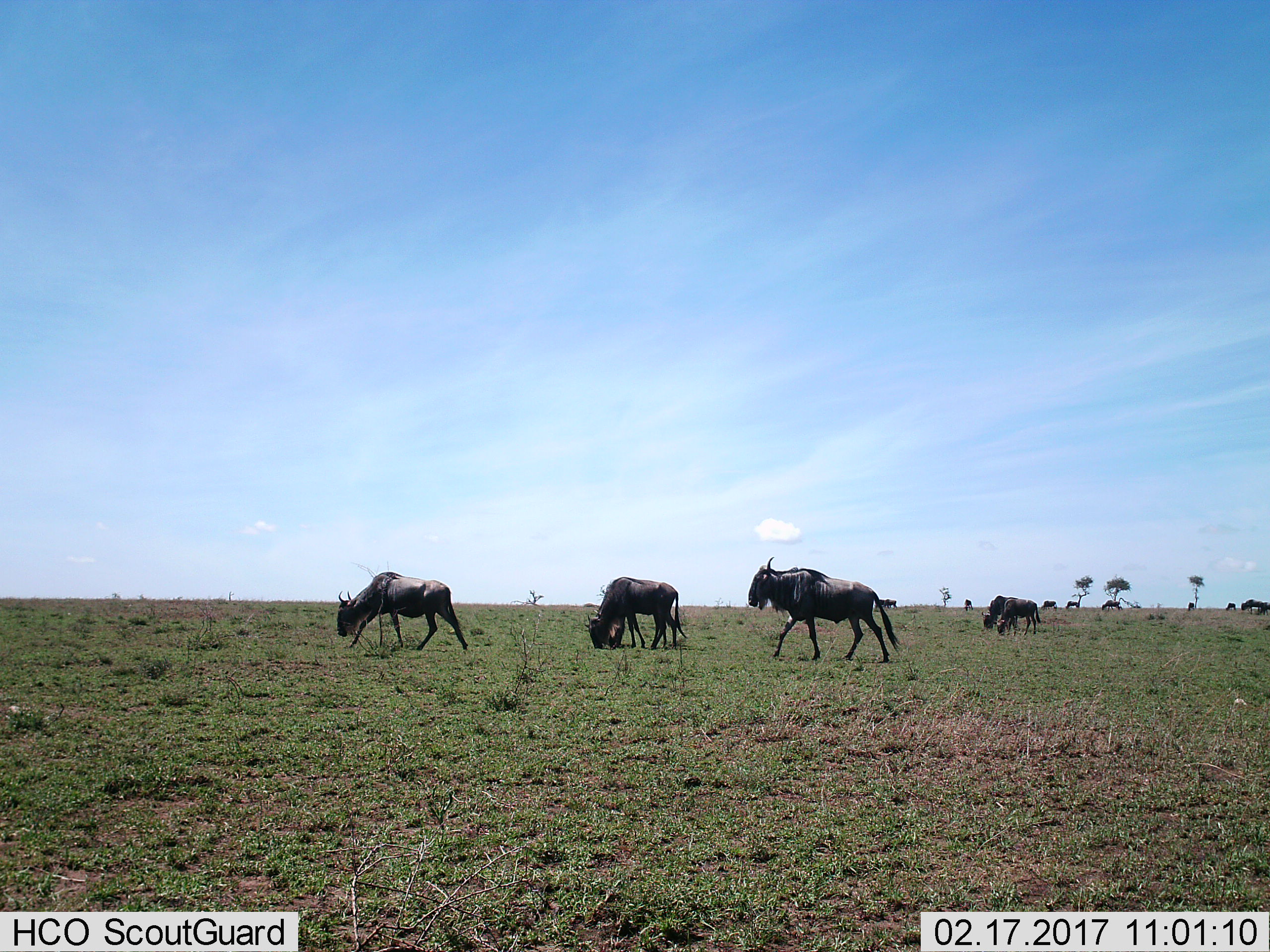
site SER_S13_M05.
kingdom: Animalia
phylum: Chordata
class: Mammalia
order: Artiodactyla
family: Bovidae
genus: Connochaetes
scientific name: Connochaetes taurinus taurinus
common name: blue wildebeest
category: wildebeestblue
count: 11-50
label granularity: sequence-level